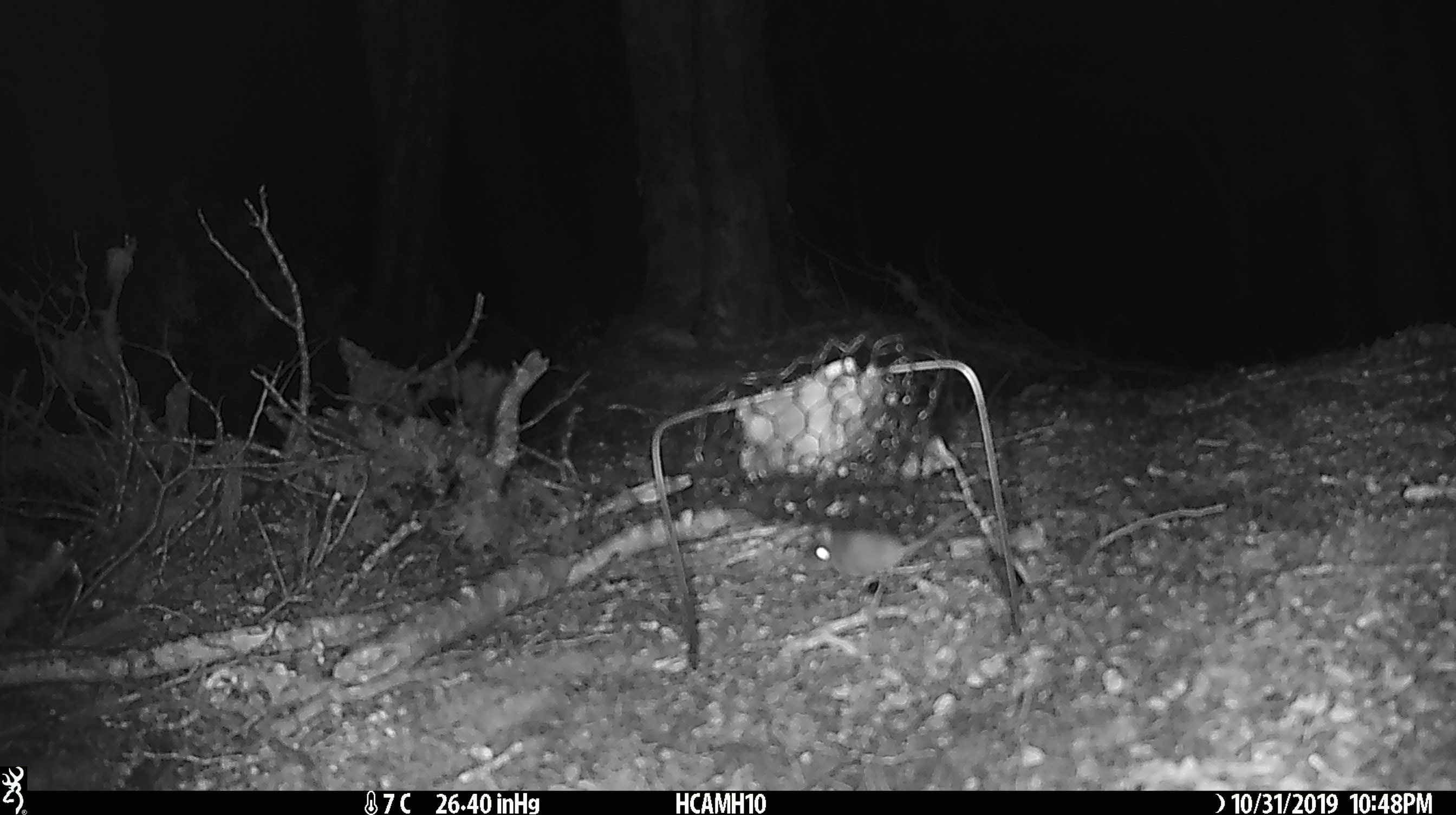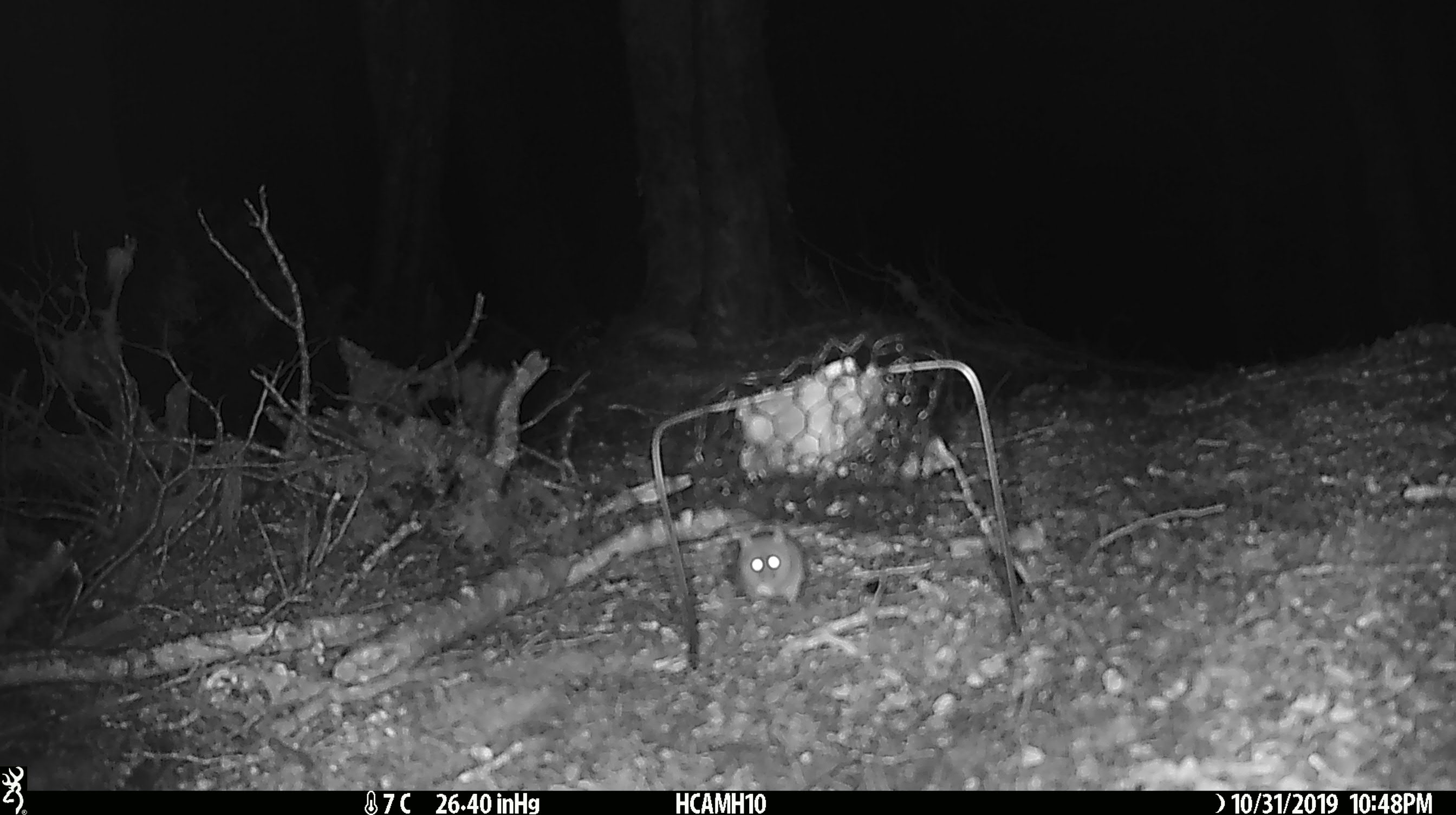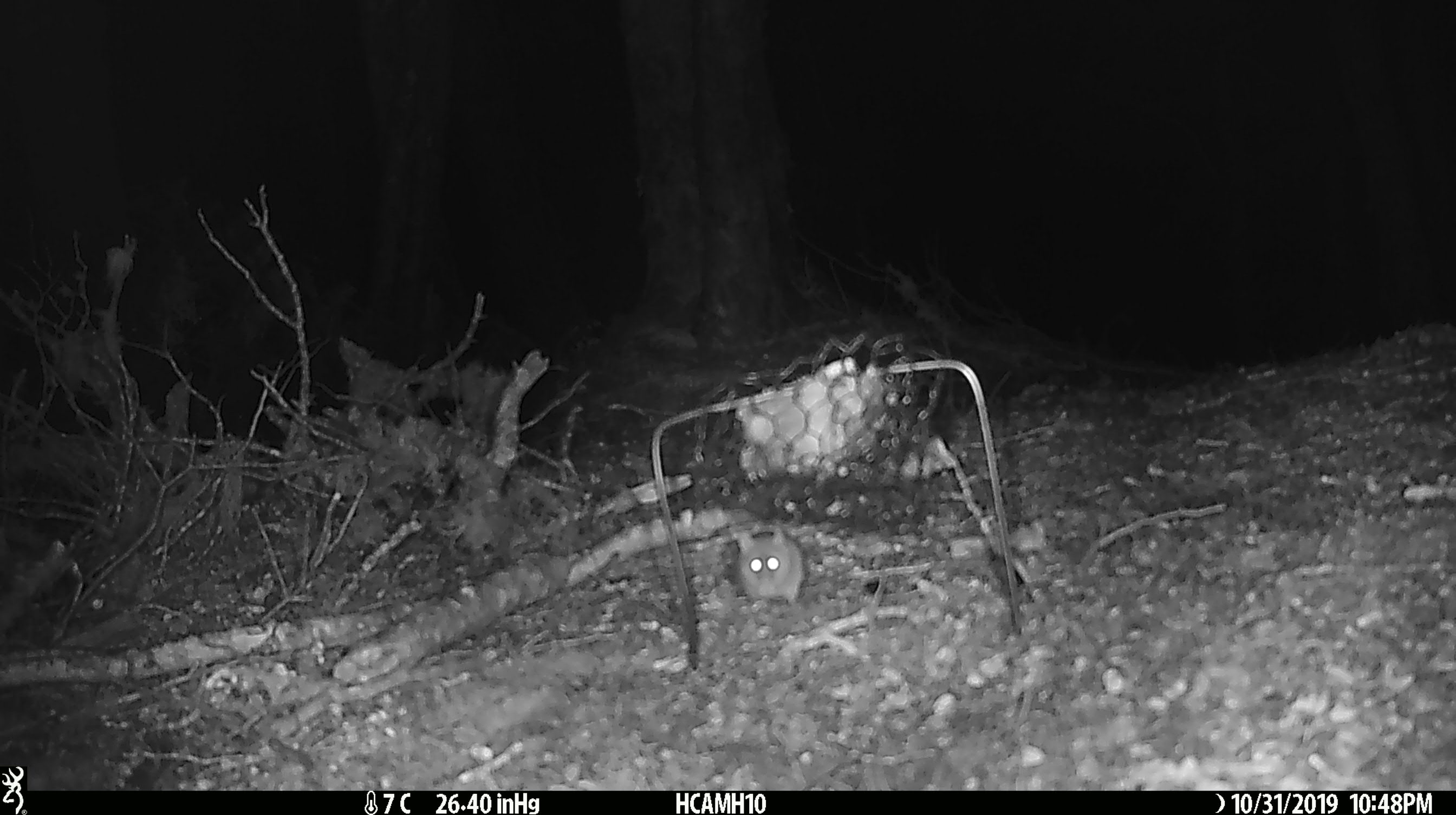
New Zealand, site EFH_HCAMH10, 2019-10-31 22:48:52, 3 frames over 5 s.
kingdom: Animalia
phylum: Chordata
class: Mammalia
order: Rodentia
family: Muridae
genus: Mus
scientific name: Mus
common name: mouse